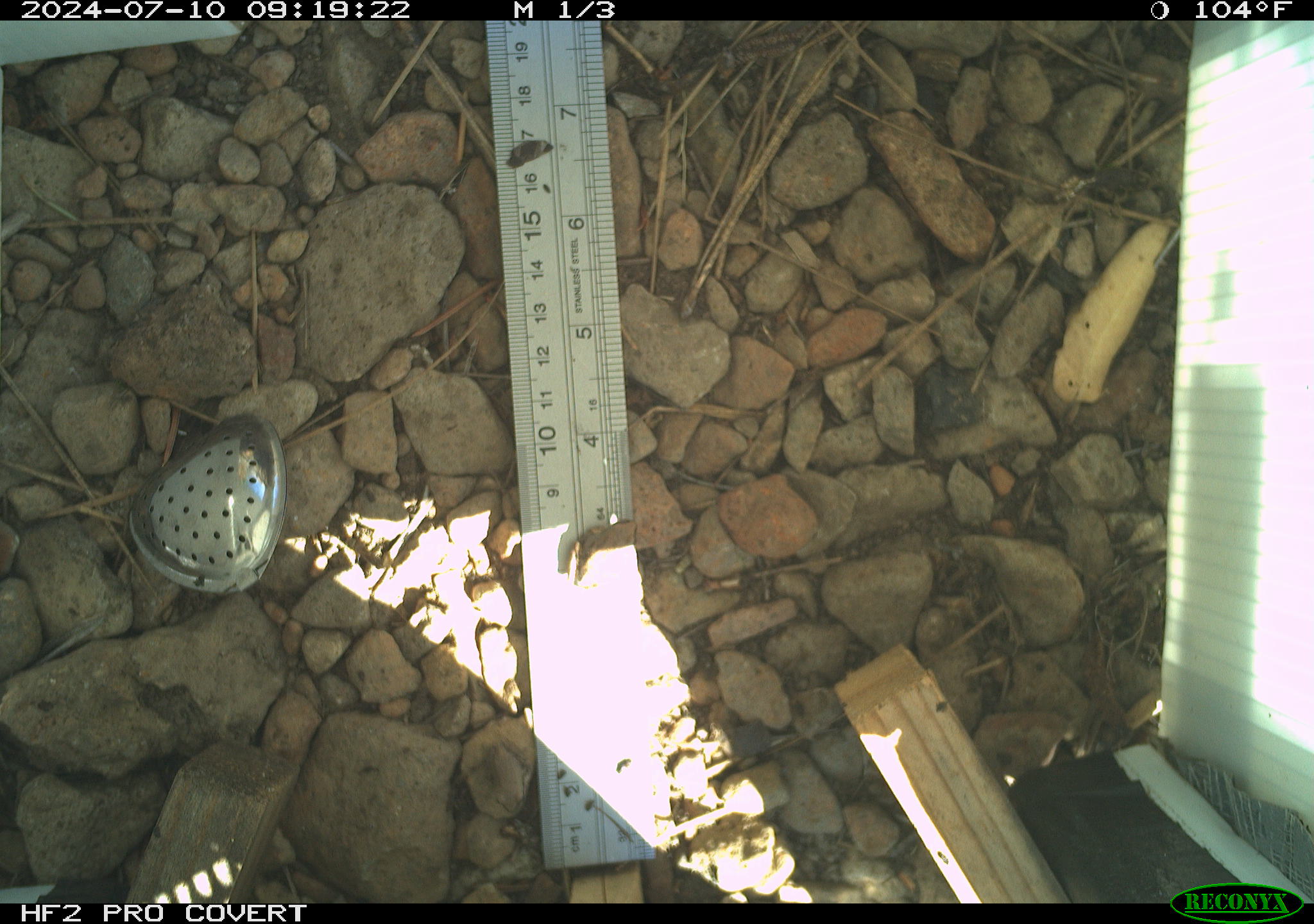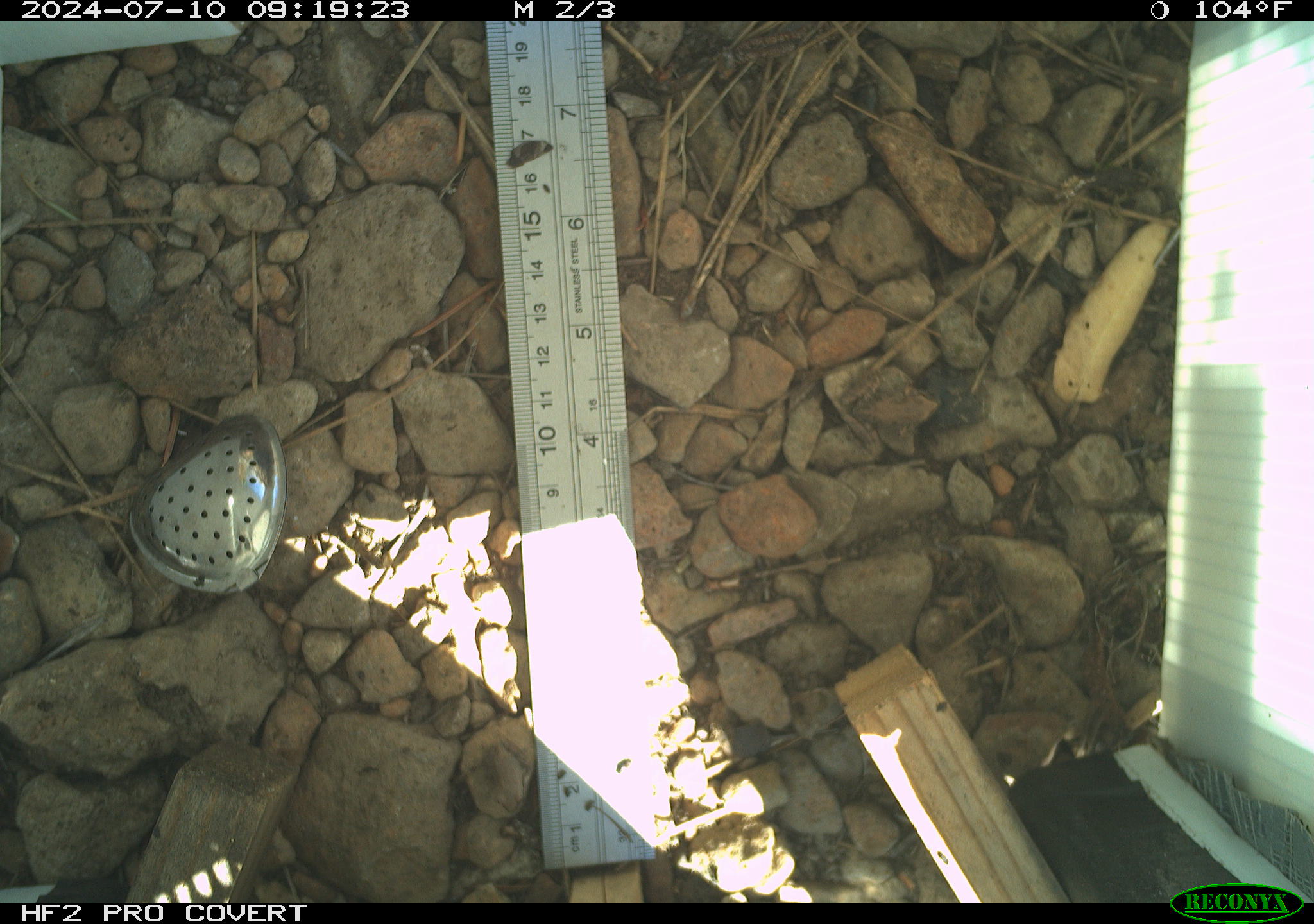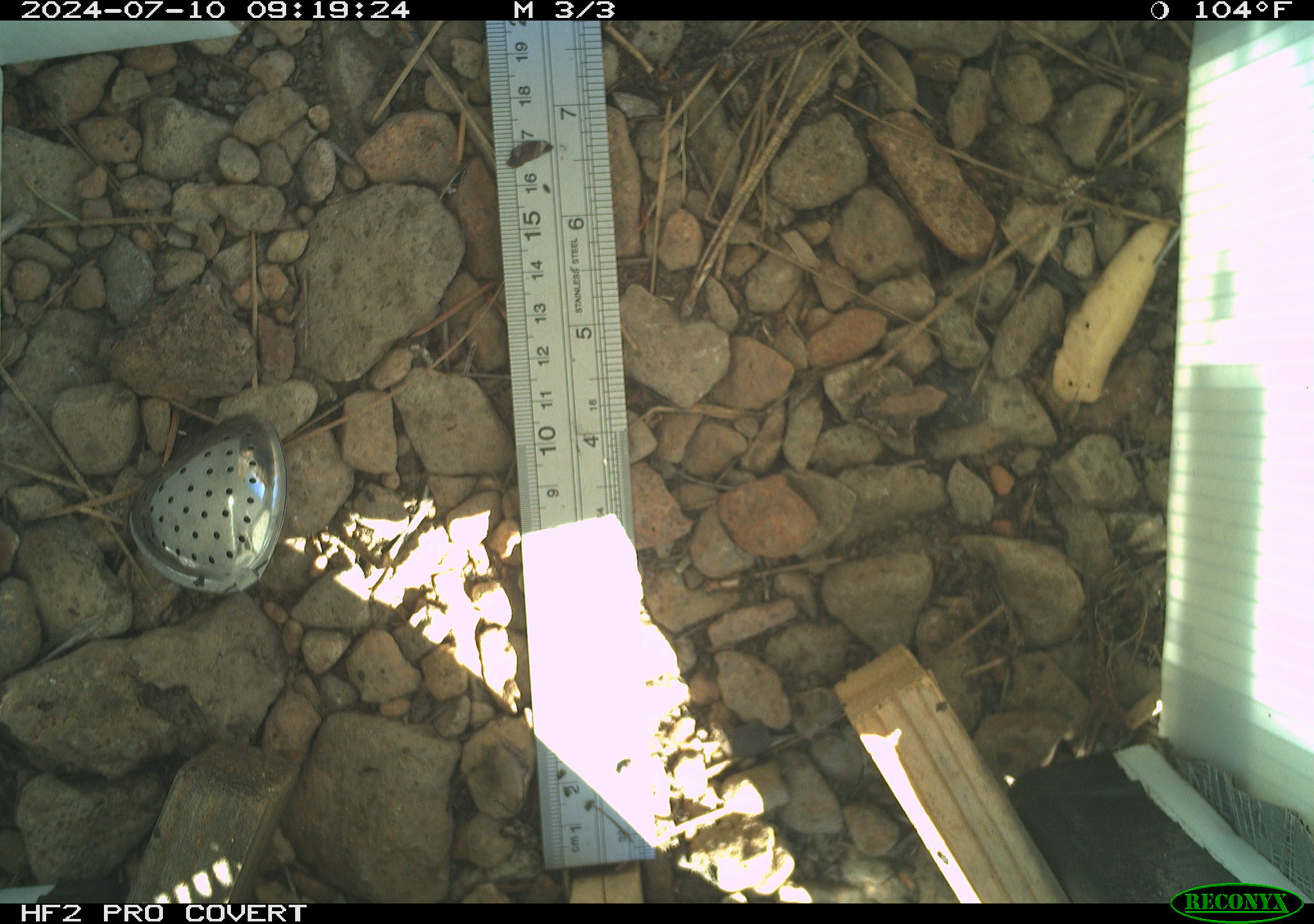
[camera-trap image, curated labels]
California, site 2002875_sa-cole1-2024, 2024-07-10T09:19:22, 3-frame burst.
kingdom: Animalia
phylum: Chordata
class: Amphibia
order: Anura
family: Hylidae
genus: Pseudacris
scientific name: Pseudacris regilla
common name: sierran treefrog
Sierran treefrog (Pseudacris regilla).